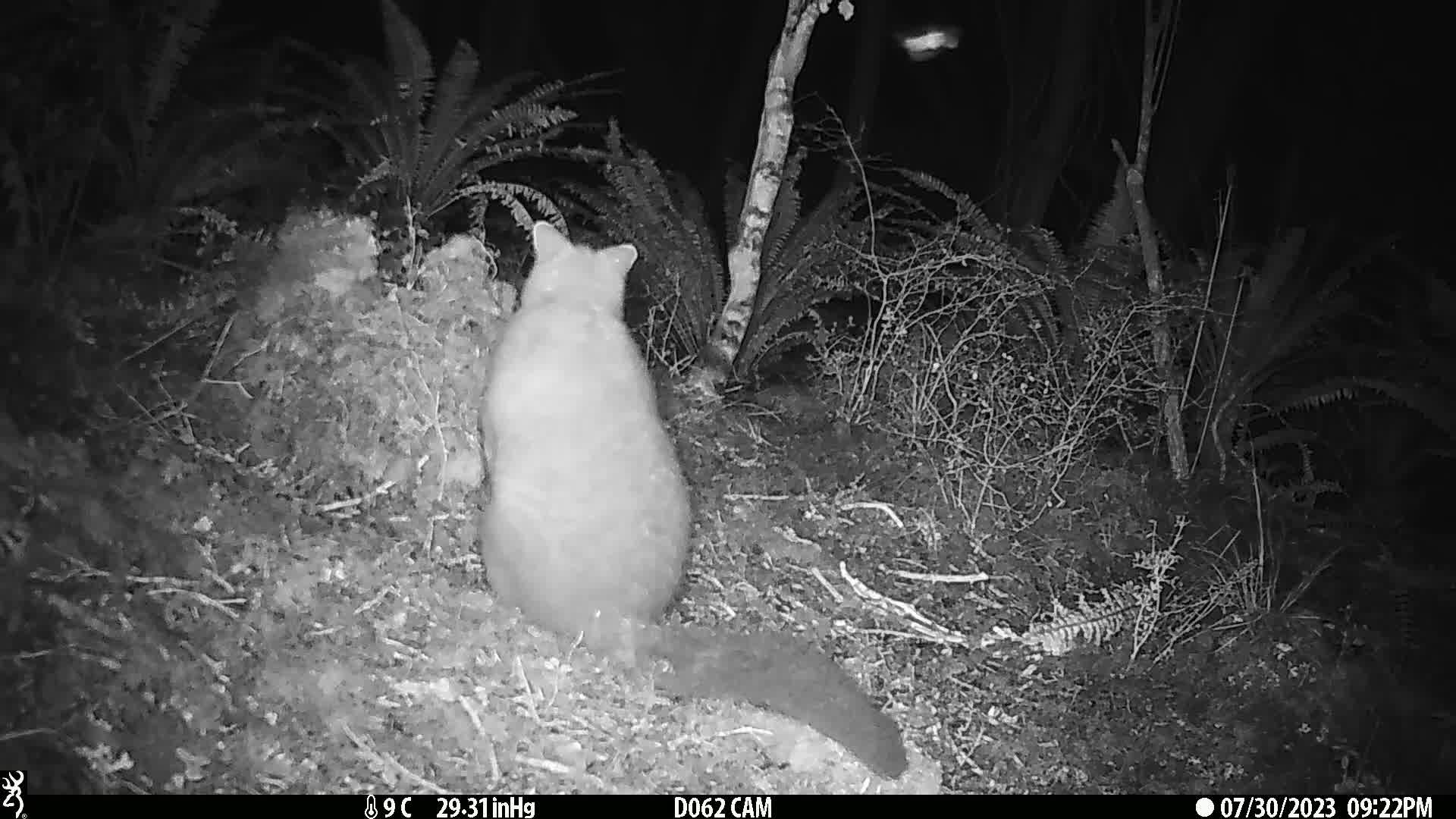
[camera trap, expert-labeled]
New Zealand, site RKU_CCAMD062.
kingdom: Animalia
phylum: Chordata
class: Mammalia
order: Diprotodontia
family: Phalangeridae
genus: Trichosurus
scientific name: Trichosurus vulpecula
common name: common brushtail possum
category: possum